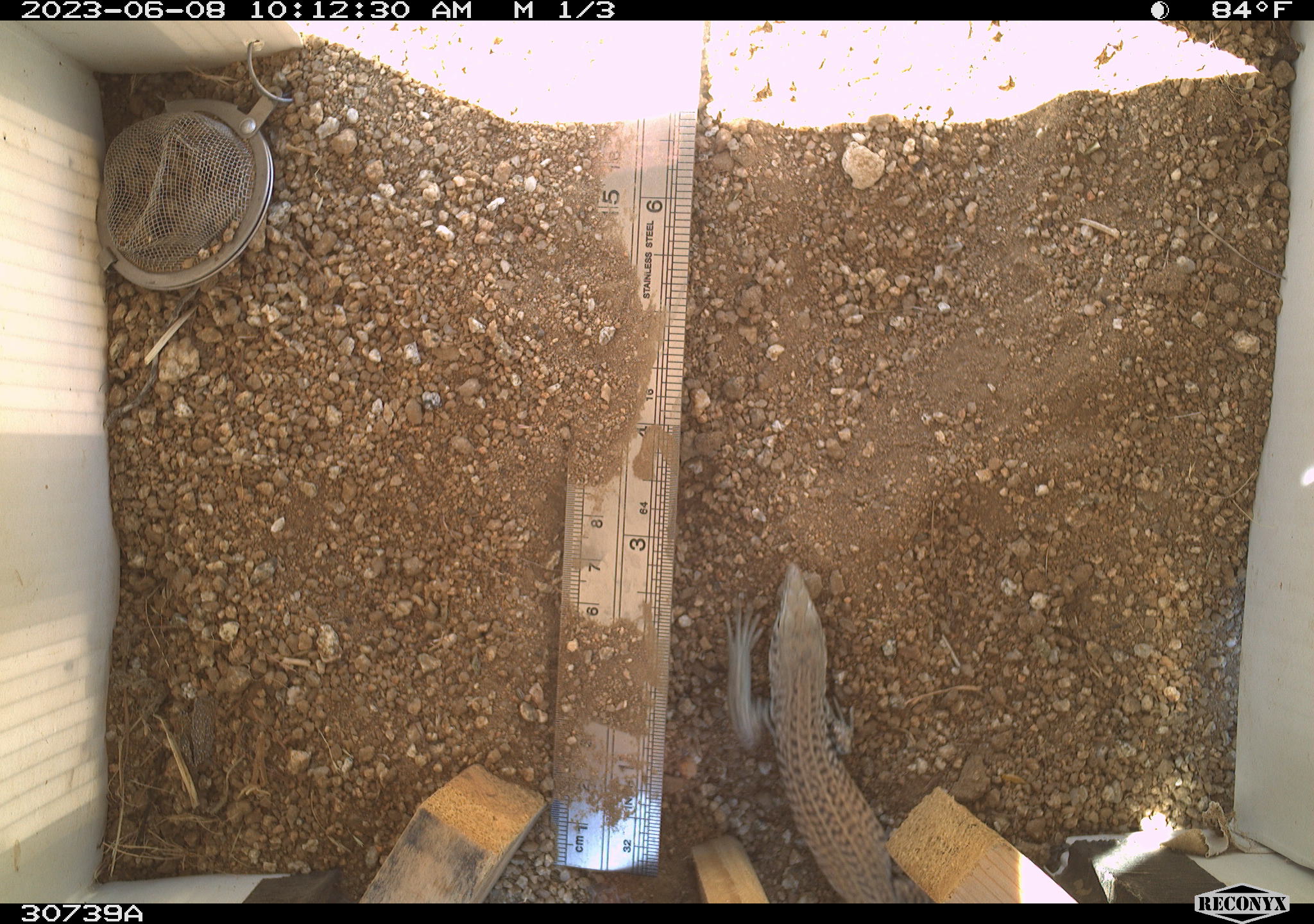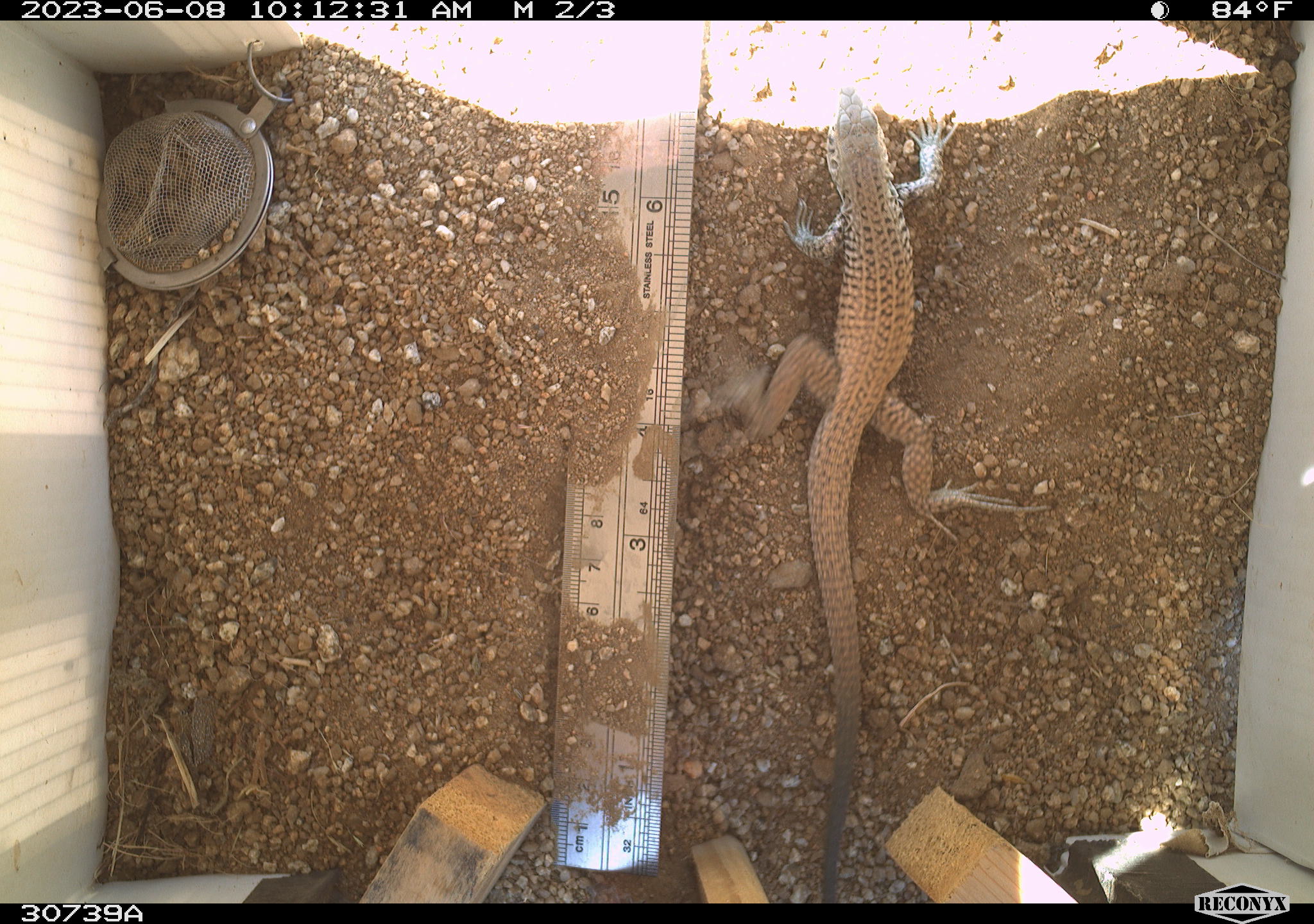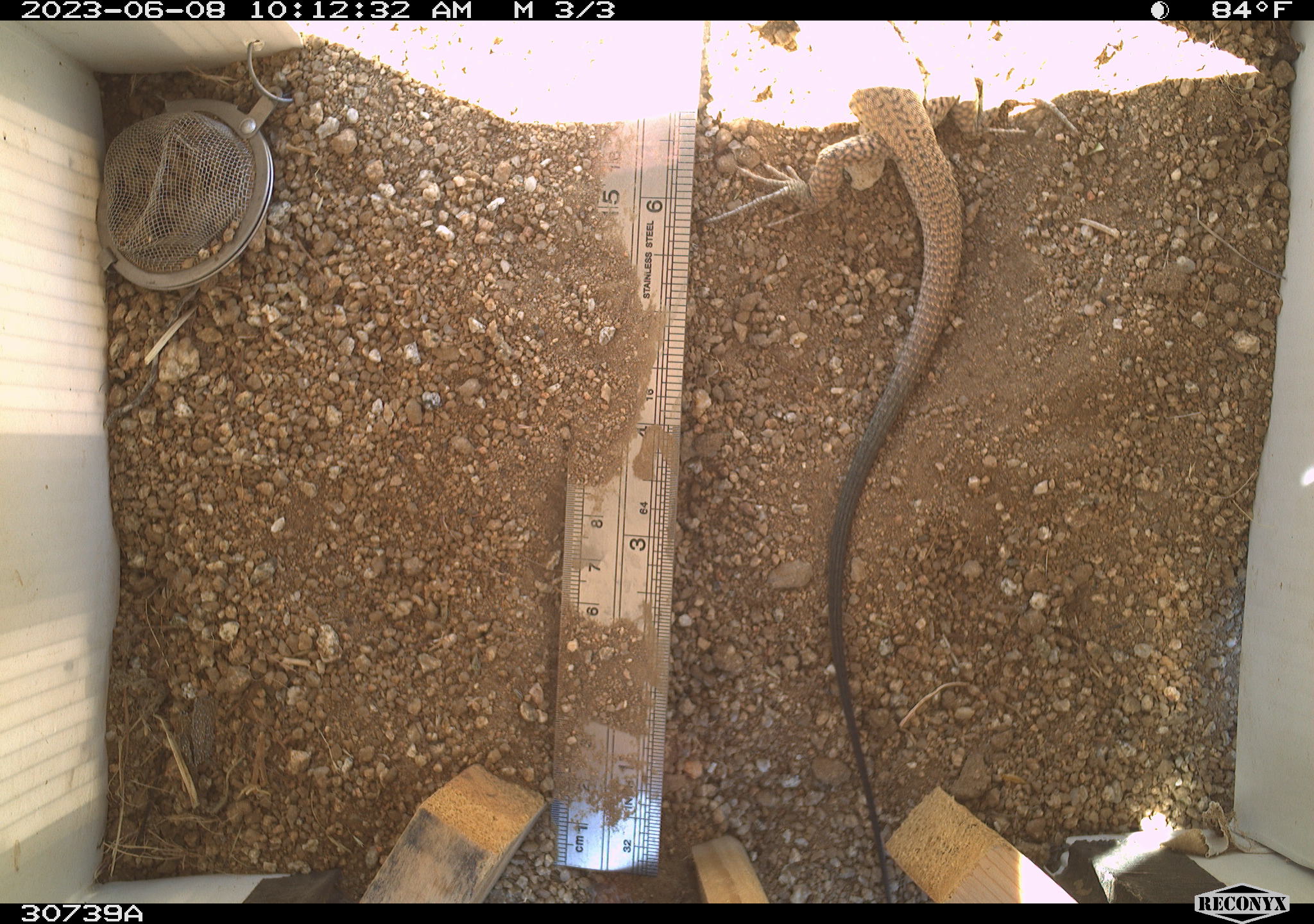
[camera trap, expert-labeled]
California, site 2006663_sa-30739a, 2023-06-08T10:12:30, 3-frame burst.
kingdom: Animalia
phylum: Chordata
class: Reptilia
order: Squamata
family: Teiidae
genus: Aspidoscelis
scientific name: Aspidoscelis tigris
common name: western whiptail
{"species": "western whiptail (Aspidoscelis tigris)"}